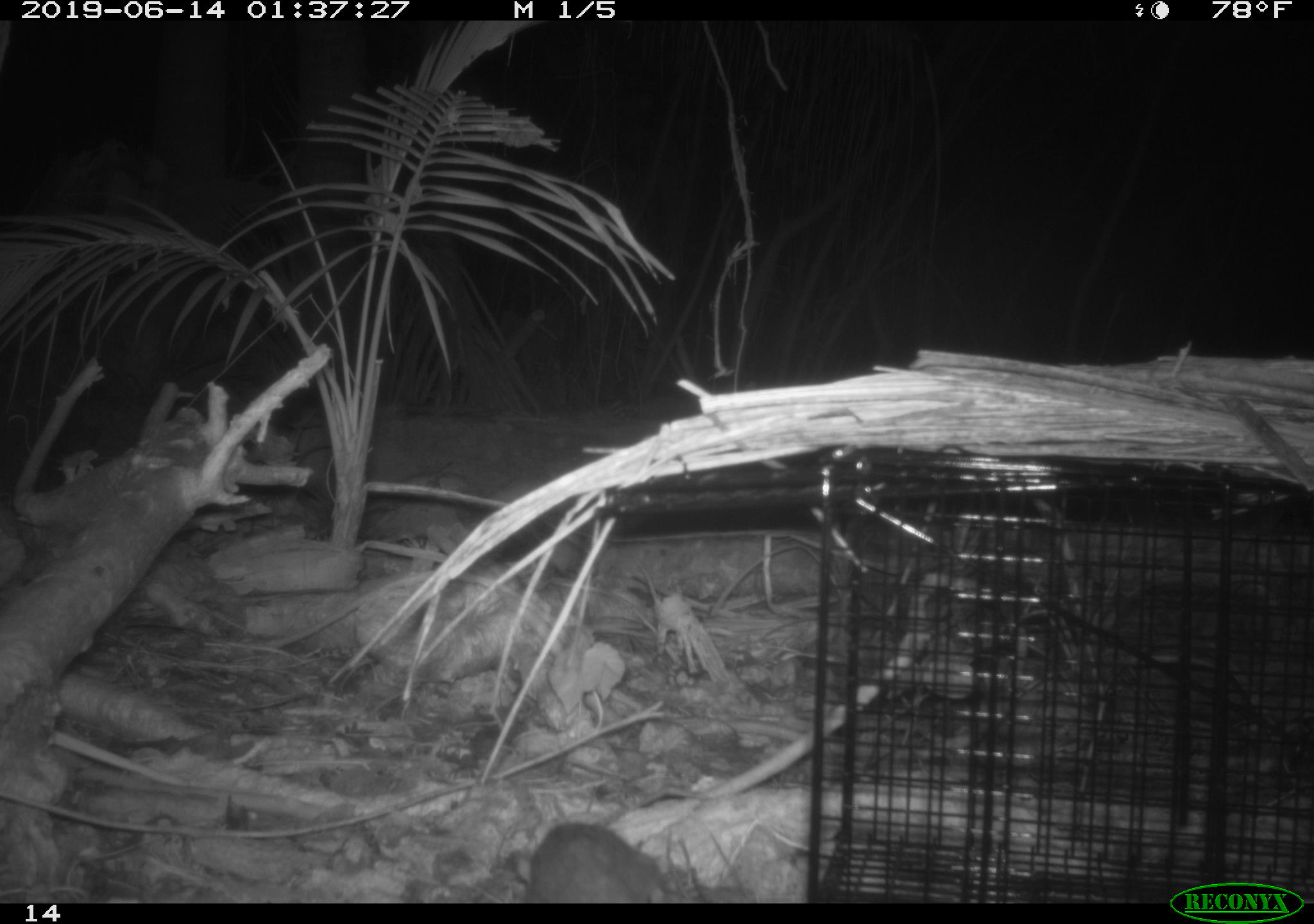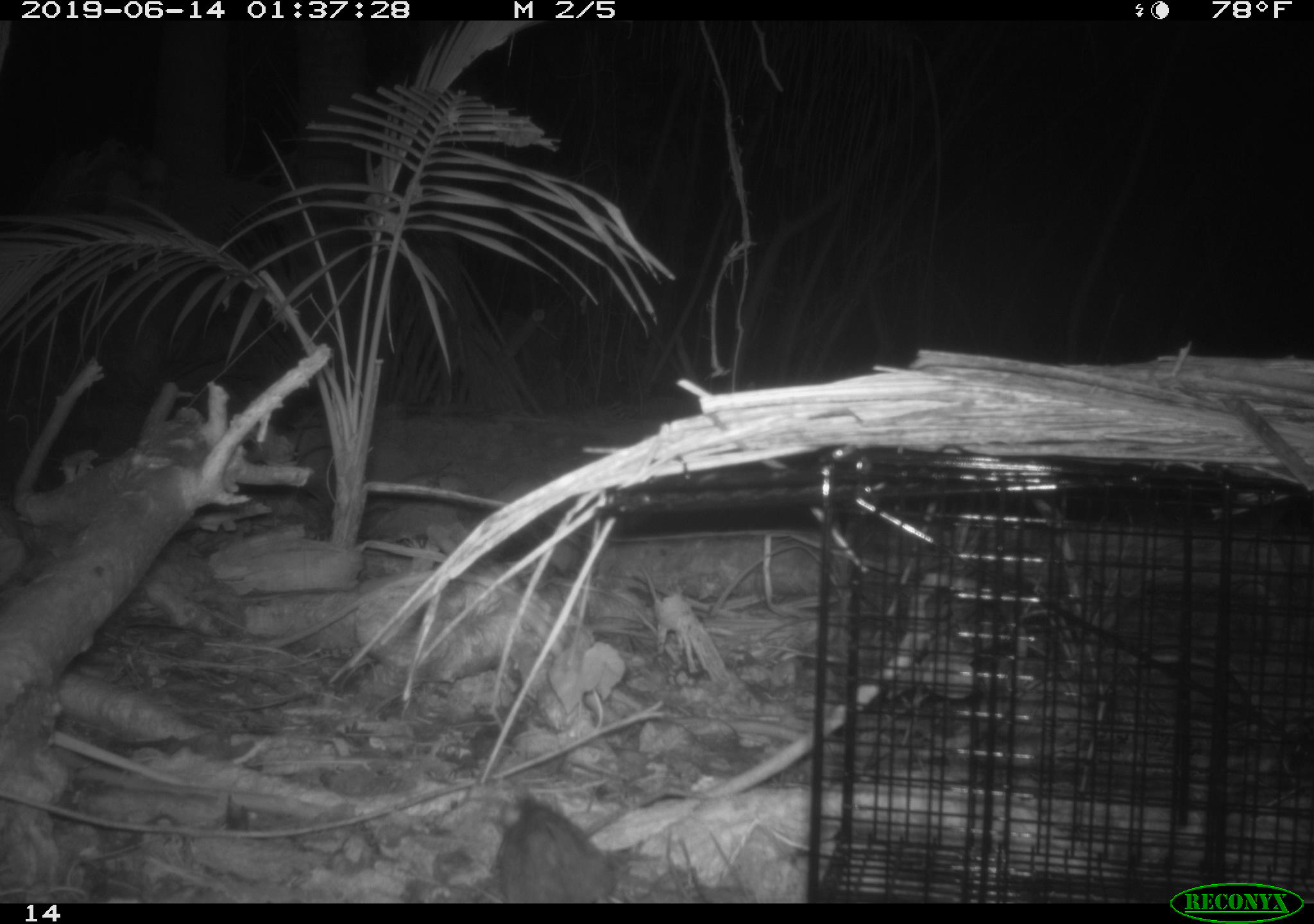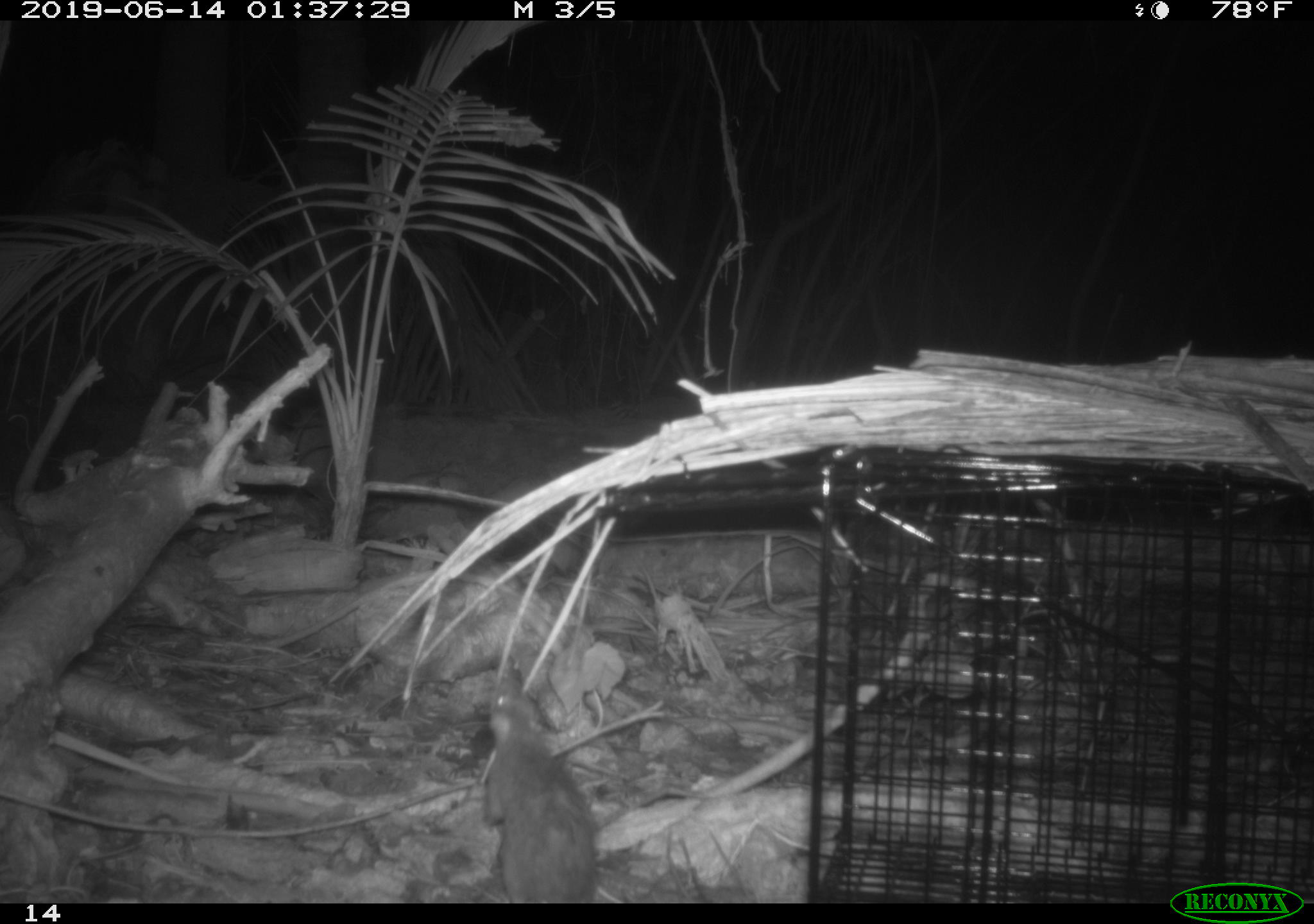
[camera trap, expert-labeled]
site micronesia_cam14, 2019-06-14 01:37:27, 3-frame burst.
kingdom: Animalia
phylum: Chordata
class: Mammalia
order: Rodentia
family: Muridae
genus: Rattus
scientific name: Rattus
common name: rat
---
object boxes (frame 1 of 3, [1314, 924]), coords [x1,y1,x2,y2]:
rat: [519,817,679,903]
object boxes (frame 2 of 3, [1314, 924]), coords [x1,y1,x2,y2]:
rat: [488,792,623,902]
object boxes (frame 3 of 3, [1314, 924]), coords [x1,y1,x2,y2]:
rat: [477,678,622,905]